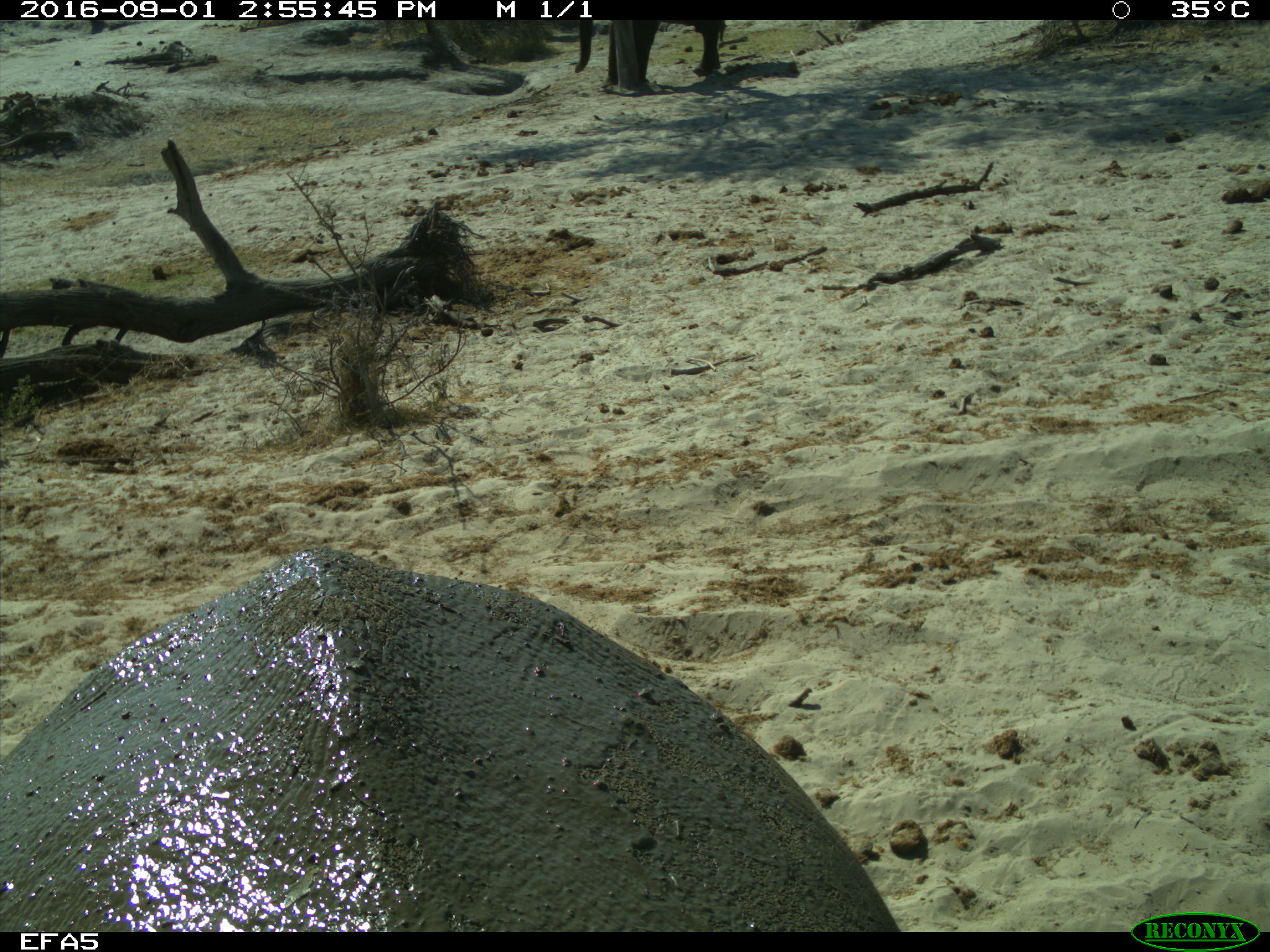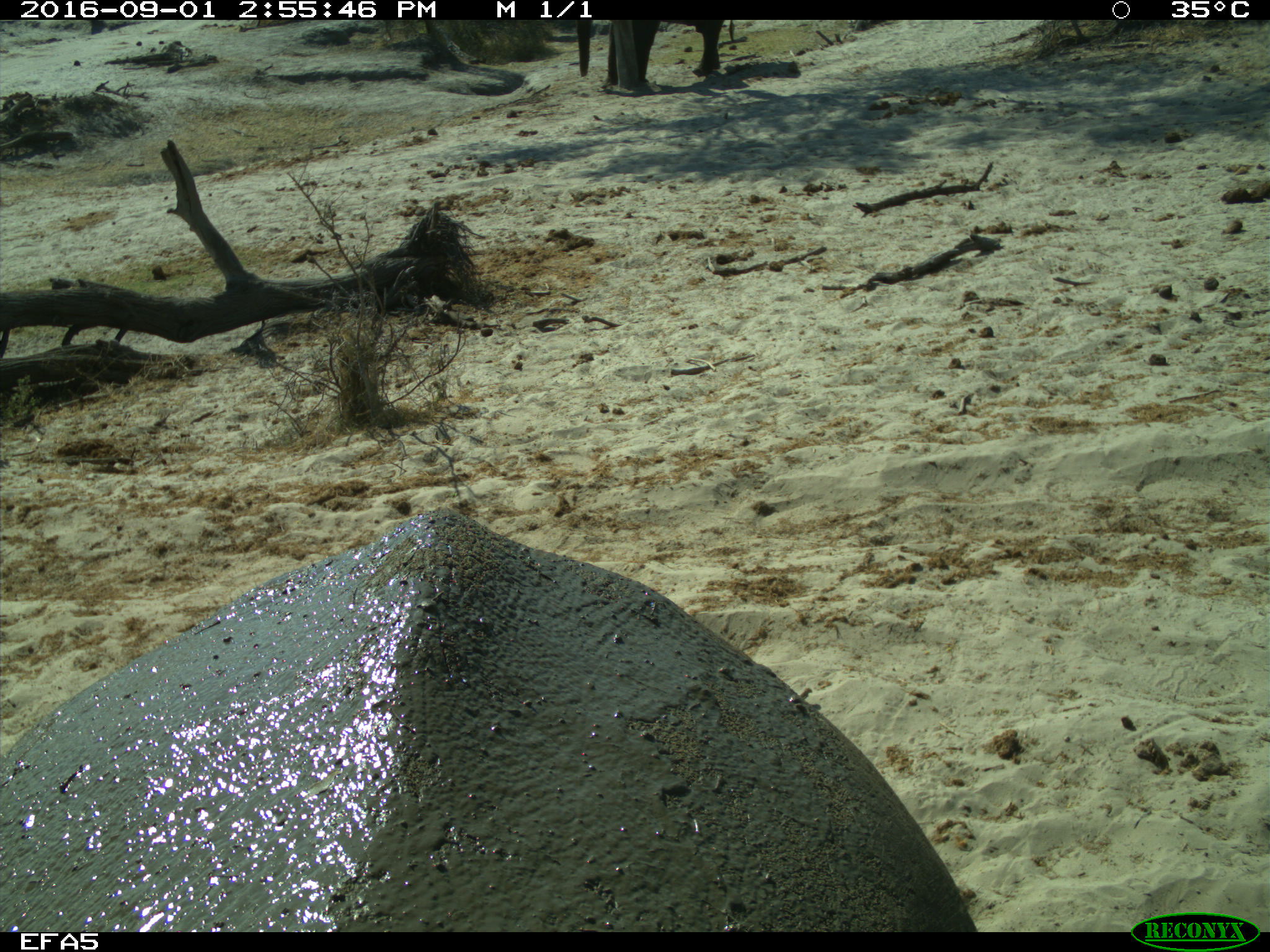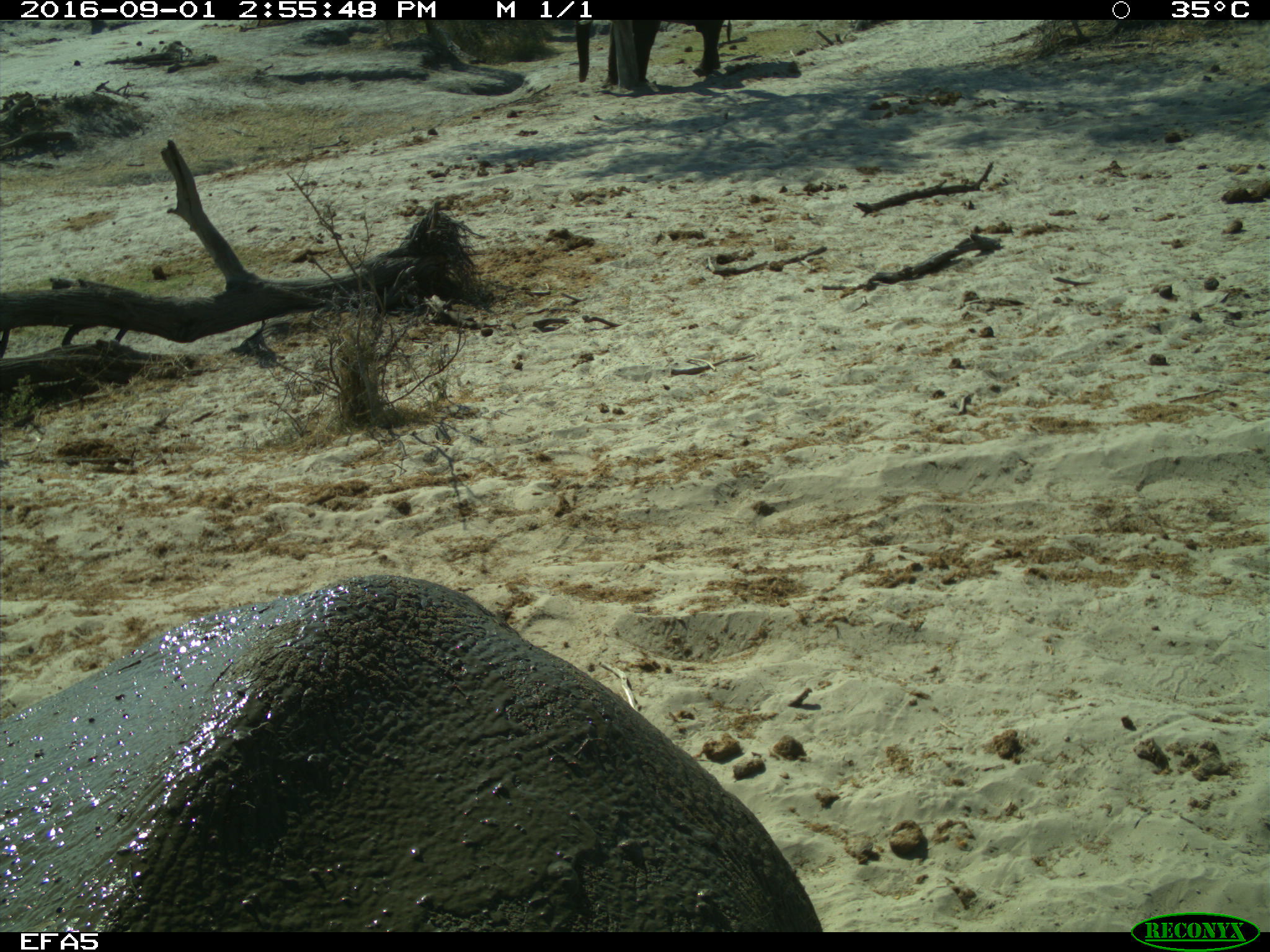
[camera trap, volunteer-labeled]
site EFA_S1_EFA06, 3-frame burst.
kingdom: Animalia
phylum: Chordata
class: Mammalia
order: Proboscidea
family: Elephantidae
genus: Loxodonta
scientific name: Loxodonta africana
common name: african bush elephant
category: elephant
Elephant (african bush elephant) (Loxodonta africana), count 2. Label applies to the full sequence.